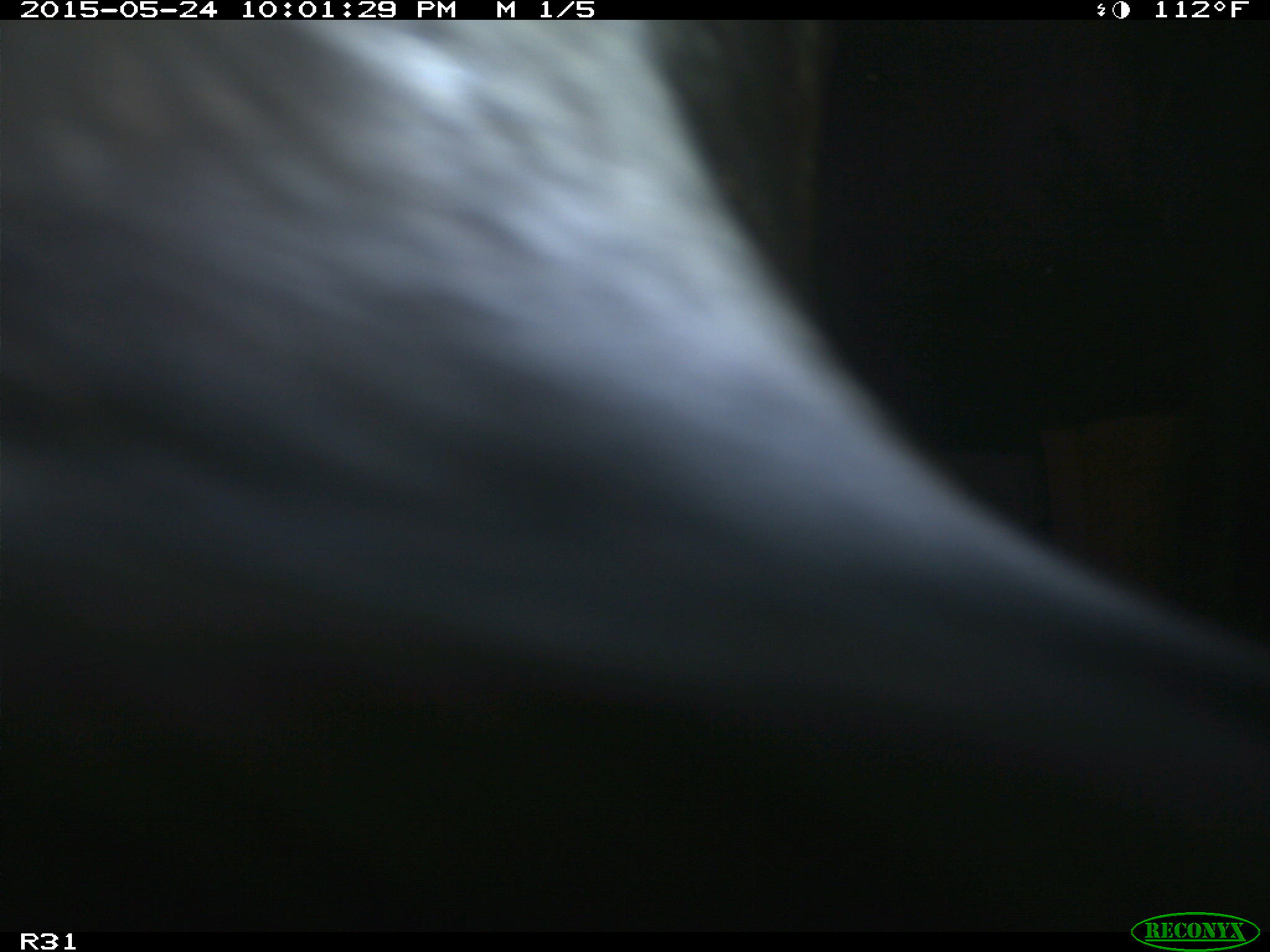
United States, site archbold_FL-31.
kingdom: Animalia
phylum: Chordata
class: Mammalia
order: Artiodactyla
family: Bovidae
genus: Bos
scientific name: Bos taurus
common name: domestic cow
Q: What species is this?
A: Bos taurus (domestic cow).